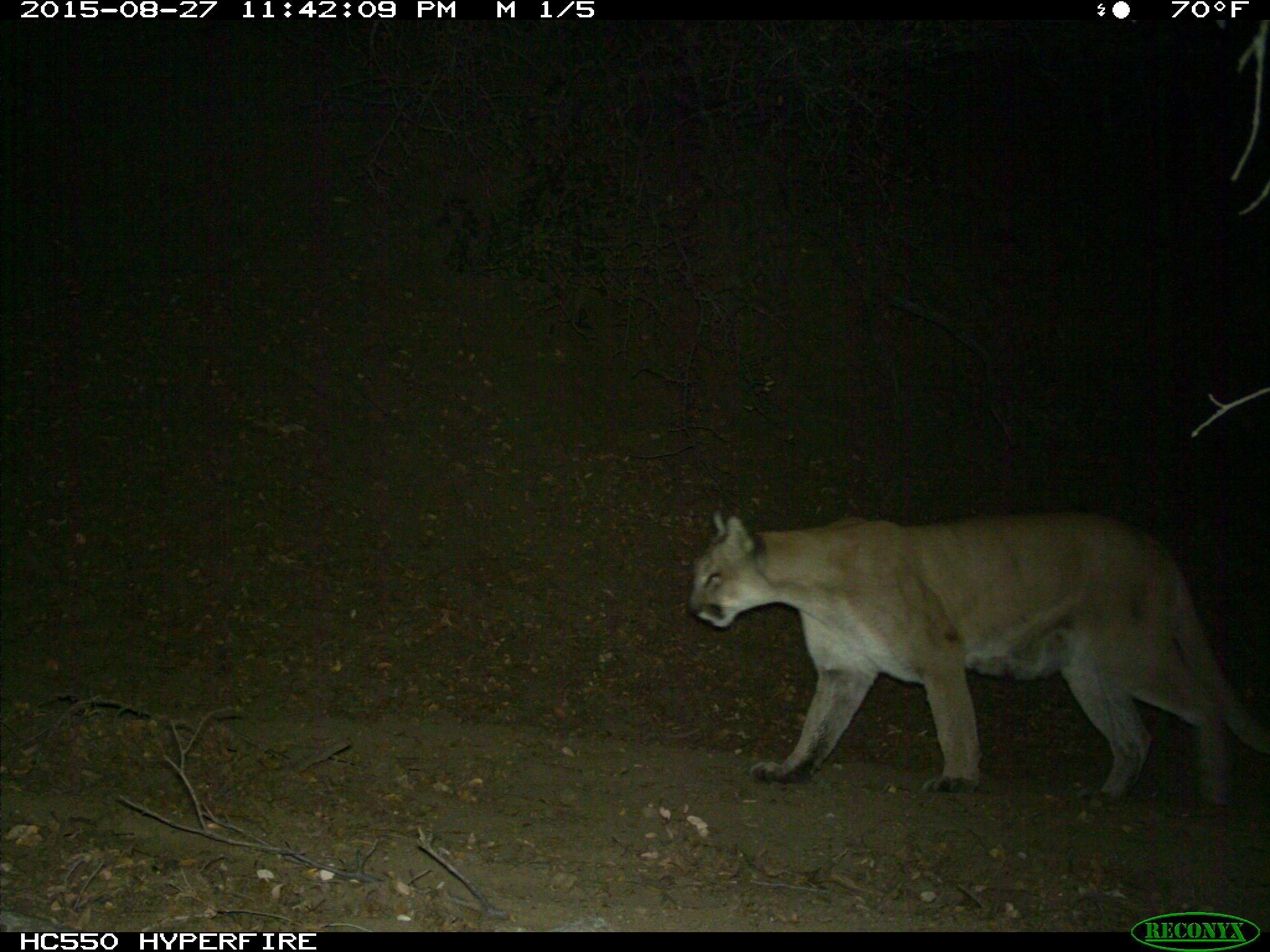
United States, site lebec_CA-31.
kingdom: Animalia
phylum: Chordata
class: Mammalia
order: Carnivora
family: Felidae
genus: Puma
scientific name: Puma concolor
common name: mountain lion